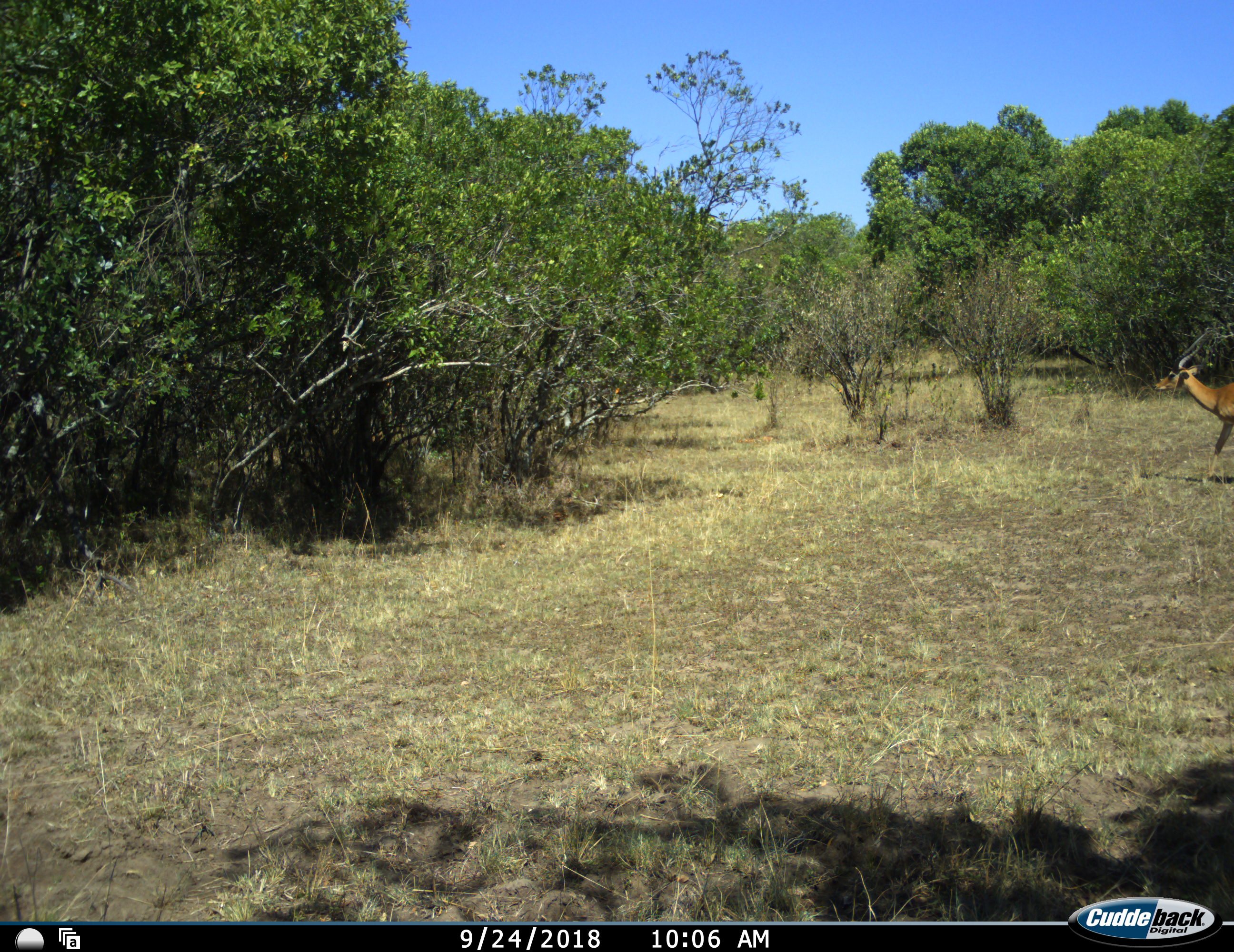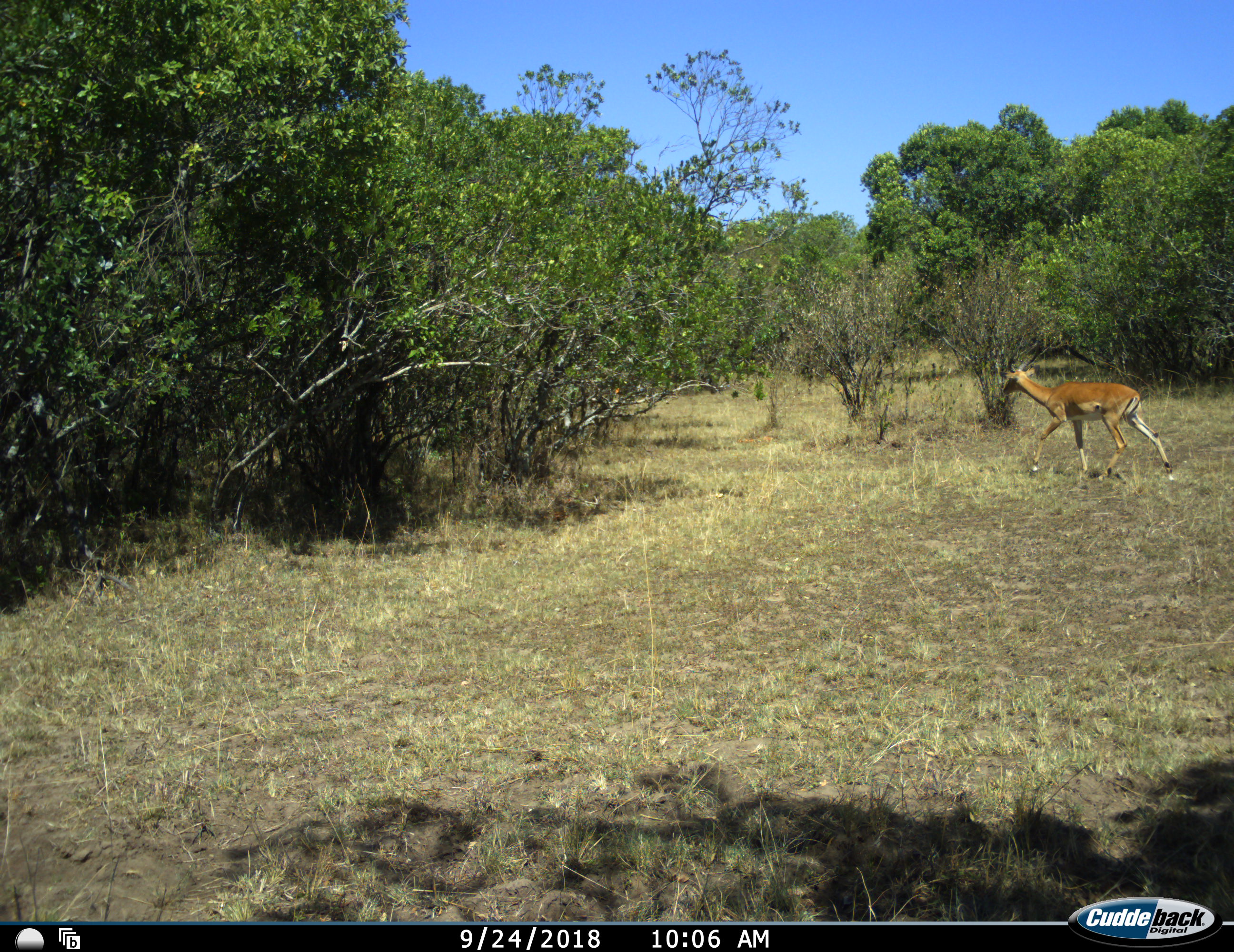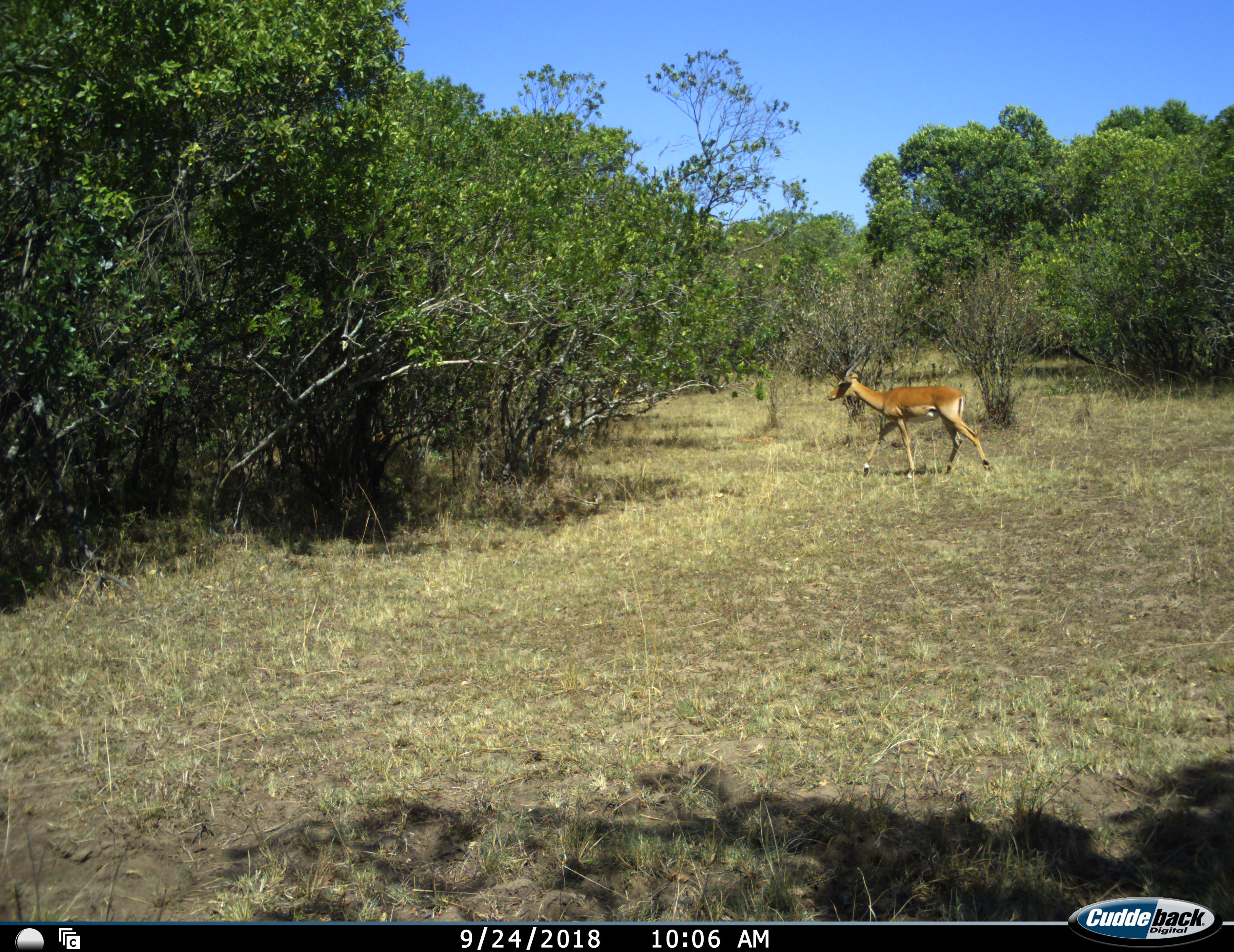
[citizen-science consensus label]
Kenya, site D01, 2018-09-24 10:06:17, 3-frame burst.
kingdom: Animalia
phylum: Chordata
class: Mammalia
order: Artiodactyla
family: Bovidae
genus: Aepyceros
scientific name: Aepyceros melampus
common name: impala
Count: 1.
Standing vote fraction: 0%.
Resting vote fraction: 0%.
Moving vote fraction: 100%.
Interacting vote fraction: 0%.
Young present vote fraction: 0%.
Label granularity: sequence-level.